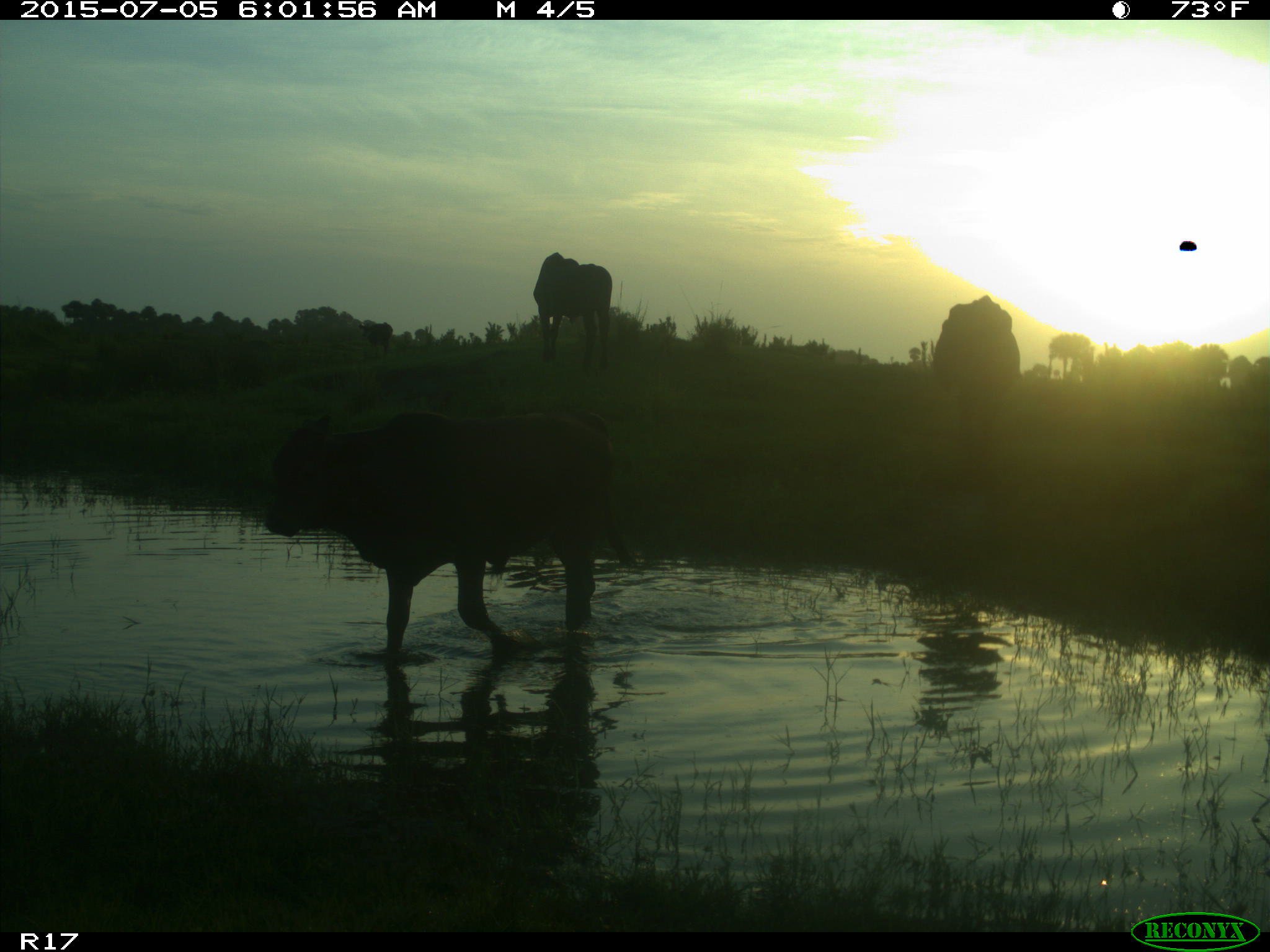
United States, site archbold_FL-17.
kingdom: Animalia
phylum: Chordata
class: Mammalia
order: Artiodactyla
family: Bovidae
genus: Bos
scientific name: Bos taurus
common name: domestic cow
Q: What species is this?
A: Bos taurus (domestic cow).